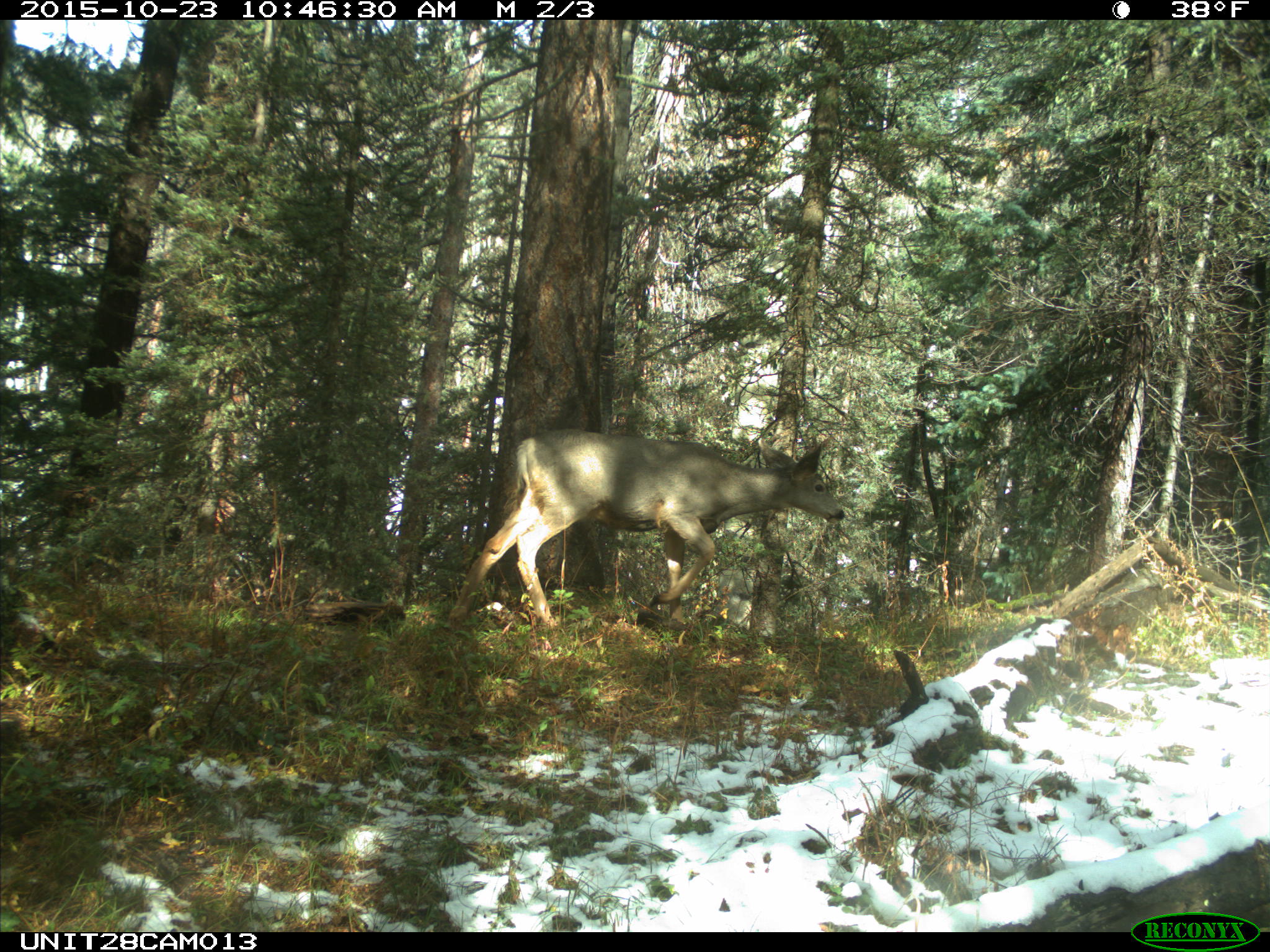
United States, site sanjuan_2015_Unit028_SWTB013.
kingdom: Animalia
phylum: Chordata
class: Mammalia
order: Artiodactyla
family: Cervidae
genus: Odocoileus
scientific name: Odocoileus hemionus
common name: mule deer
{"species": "Odocoileus hemionus (mule deer)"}